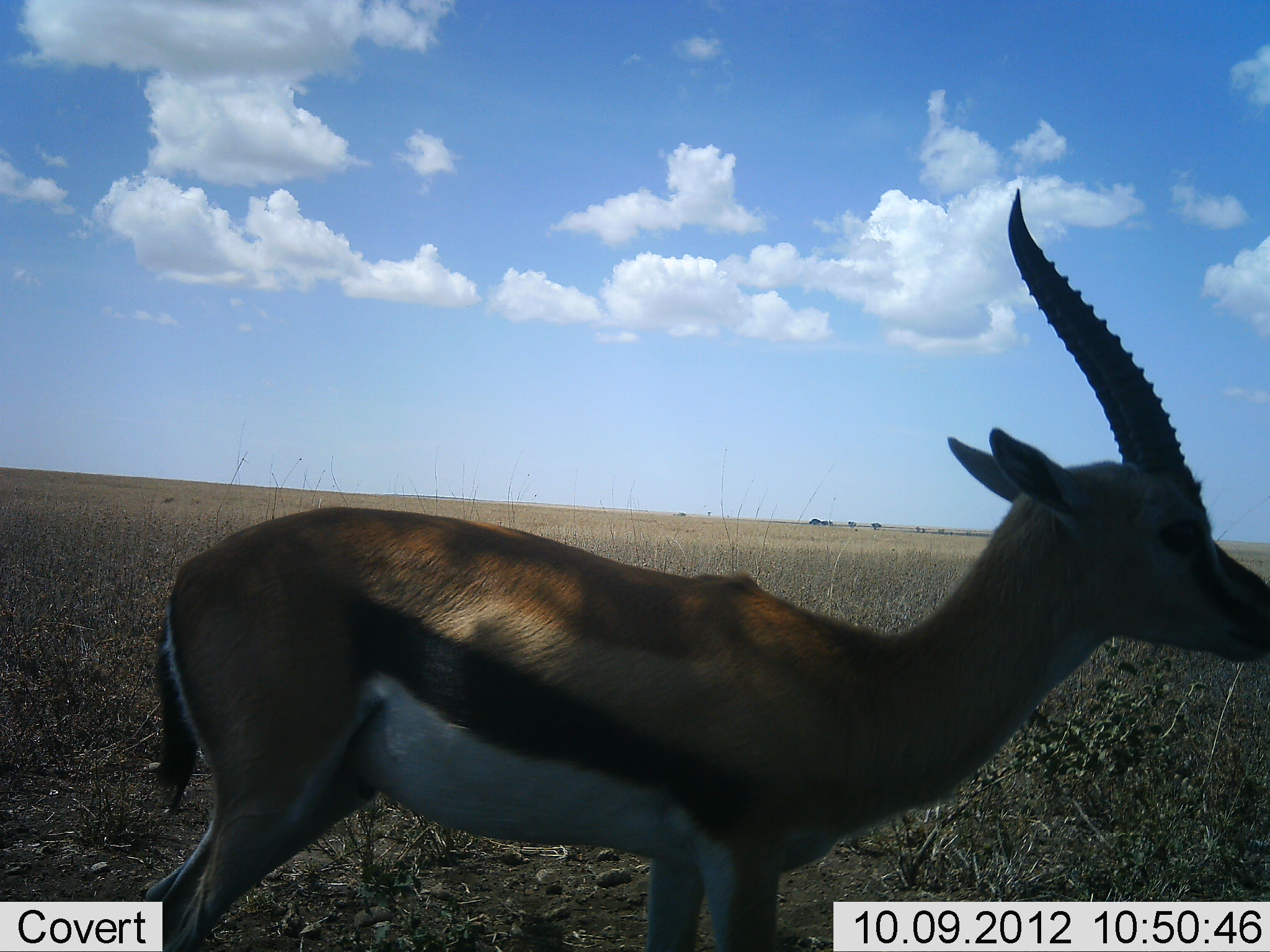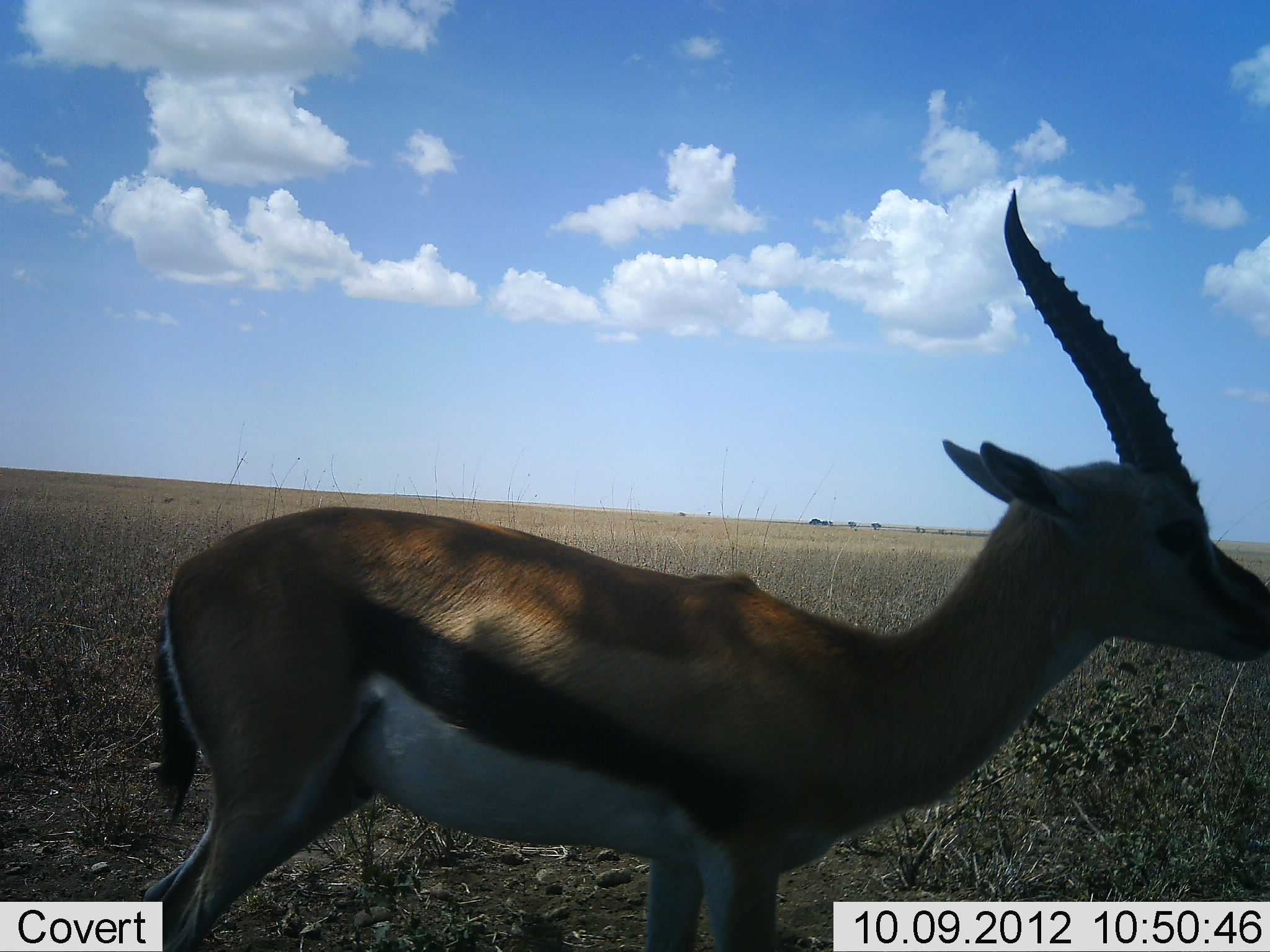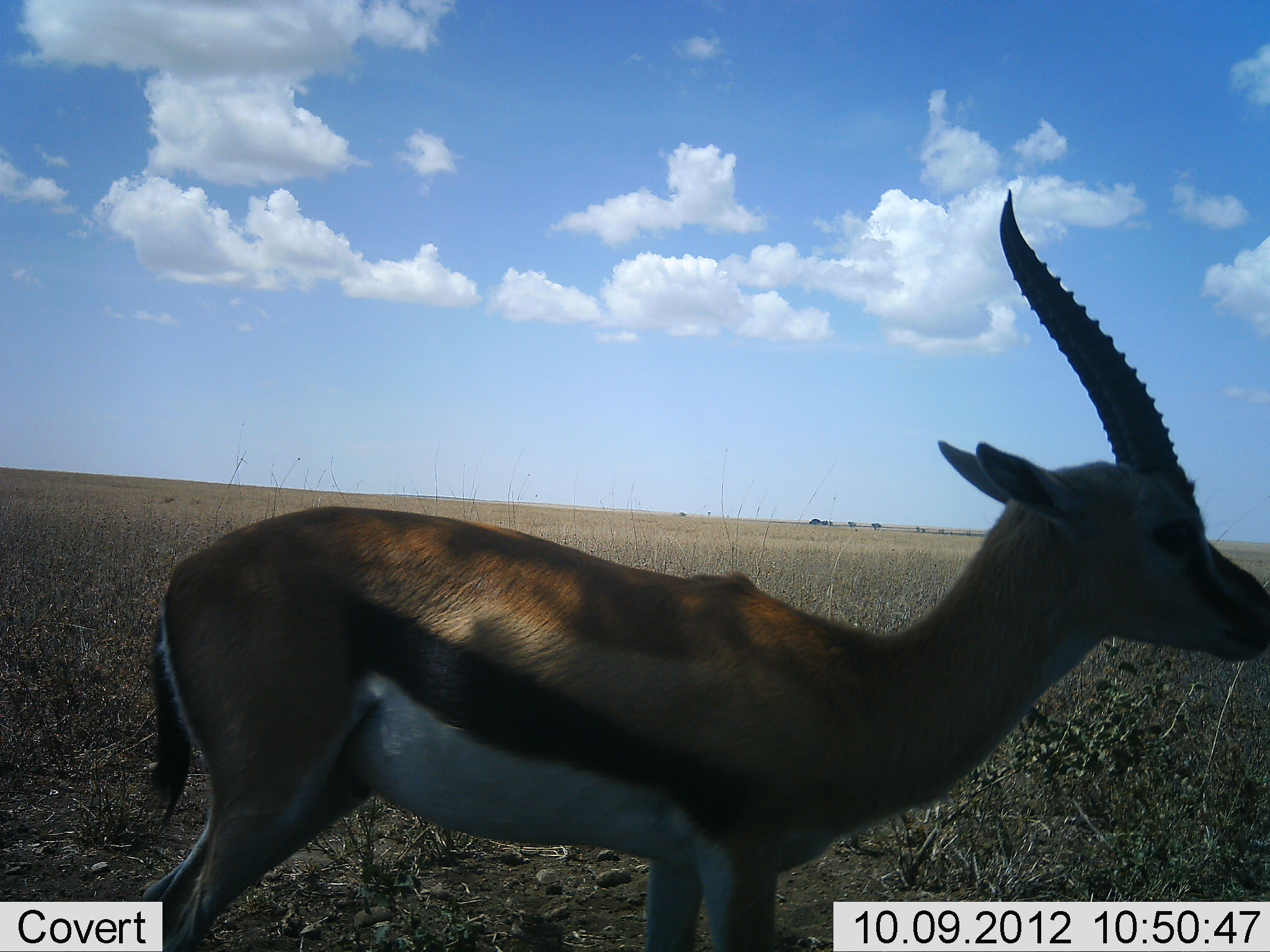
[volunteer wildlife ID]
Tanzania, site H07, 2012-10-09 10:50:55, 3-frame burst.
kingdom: Animalia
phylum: Chordata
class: Mammalia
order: Artiodactyla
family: Bovidae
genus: Eudorcas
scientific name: Eudorcas thomsonii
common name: thomson's gazelle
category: gazellethomsons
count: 1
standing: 100%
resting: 0%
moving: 0%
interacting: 0%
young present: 0%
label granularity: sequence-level